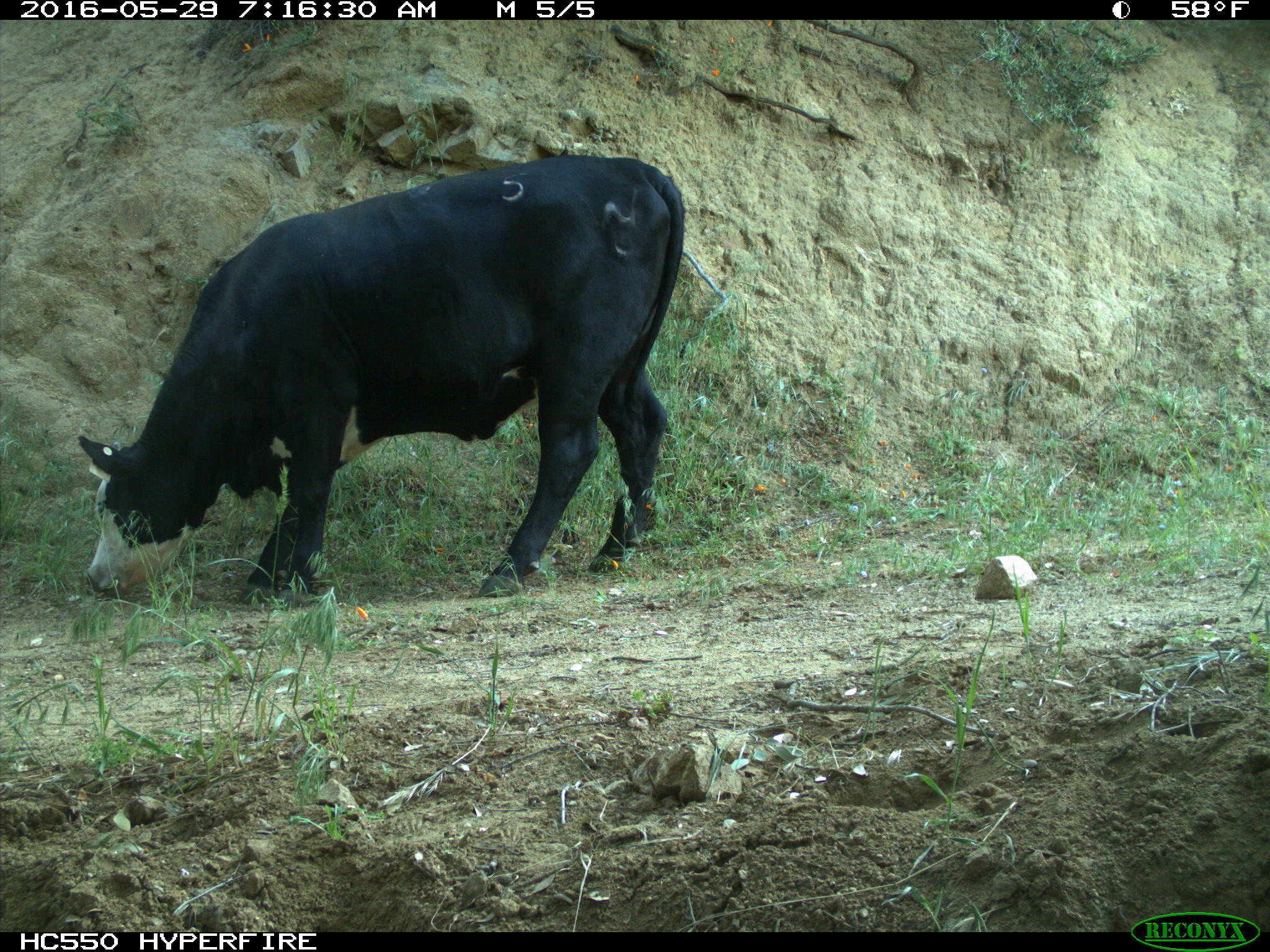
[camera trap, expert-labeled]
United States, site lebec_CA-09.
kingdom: Animalia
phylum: Chordata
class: Mammalia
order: Artiodactyla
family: Bovidae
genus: Bos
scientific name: Bos taurus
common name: domestic cow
Bos taurus (domestic cow).